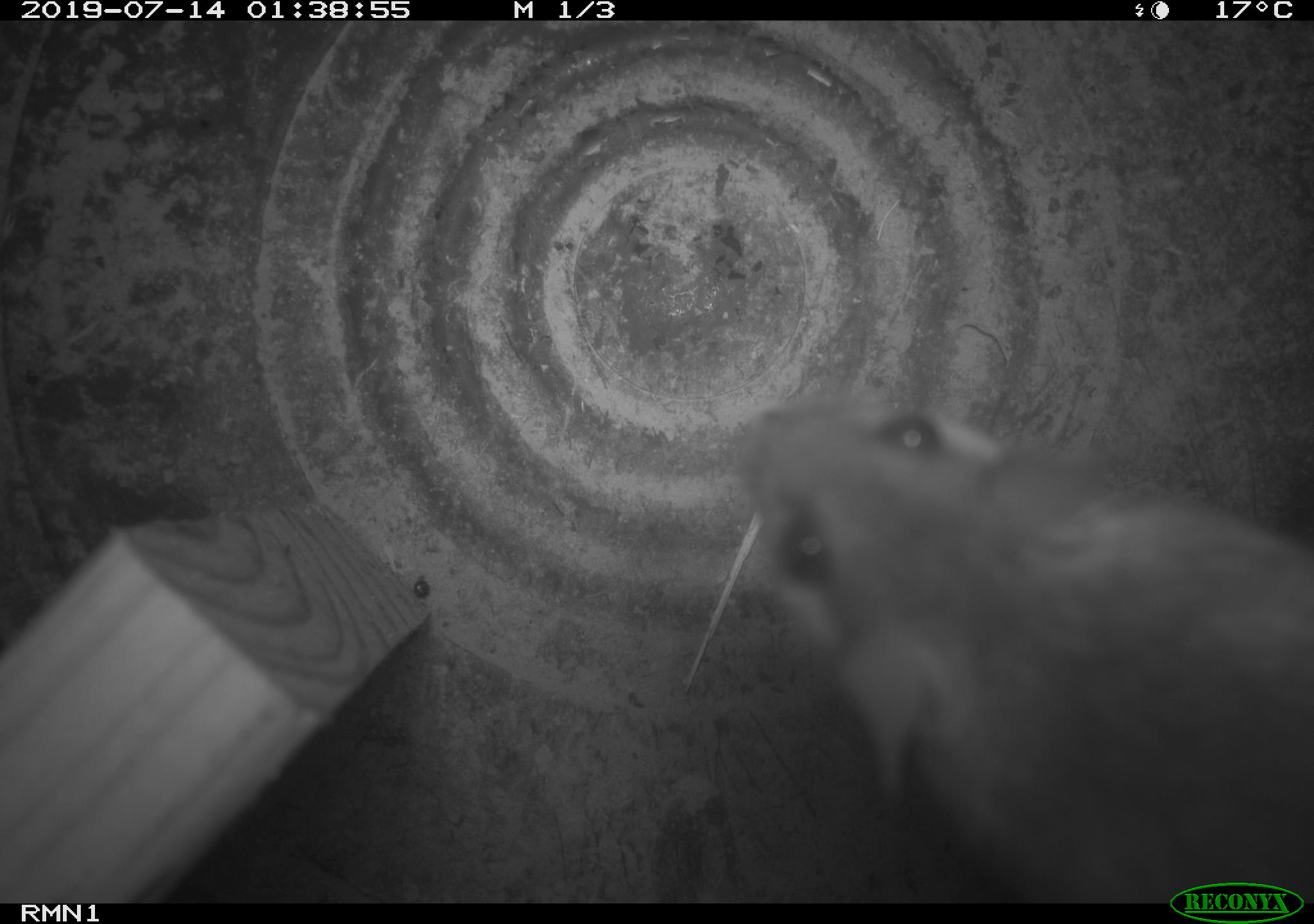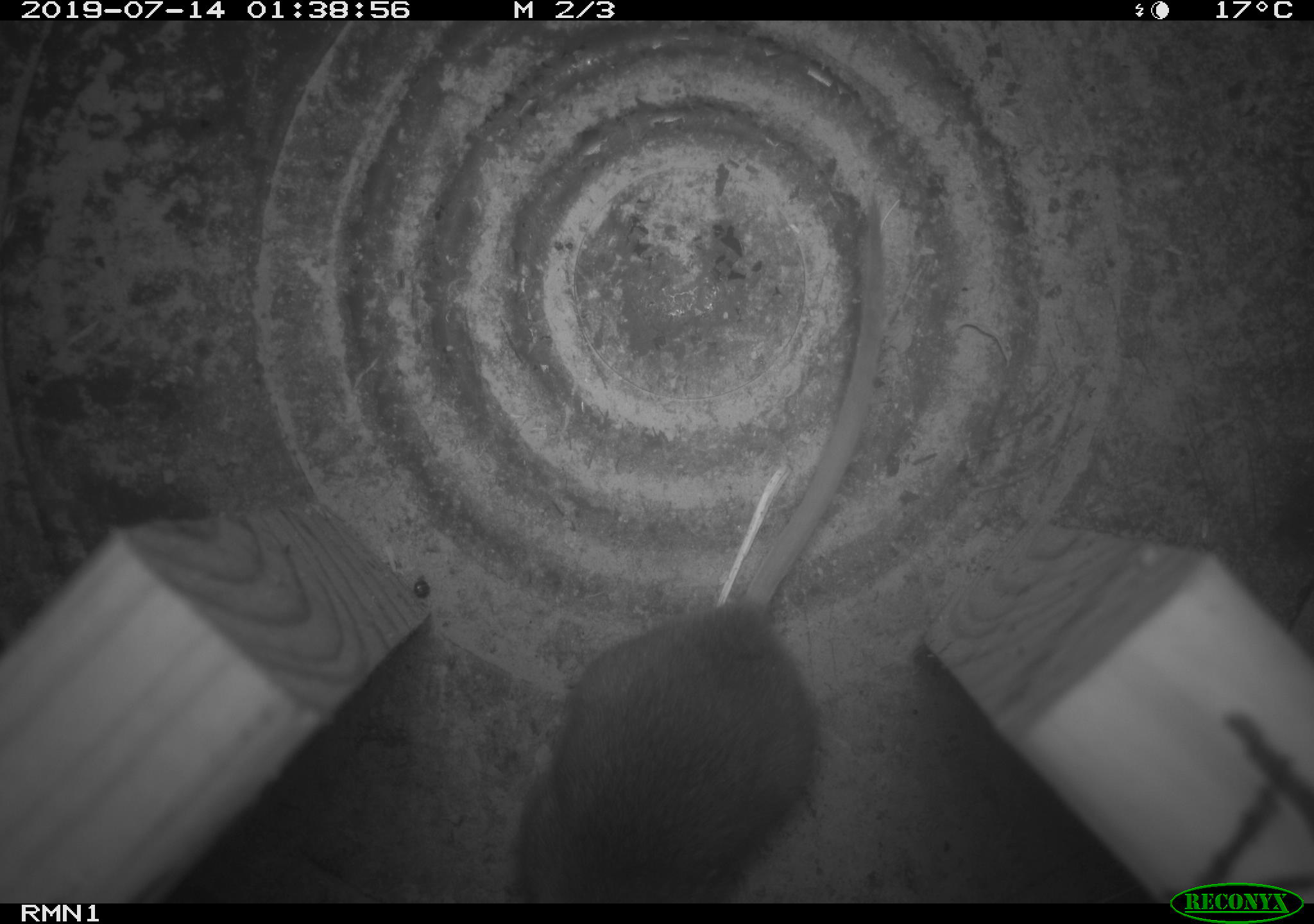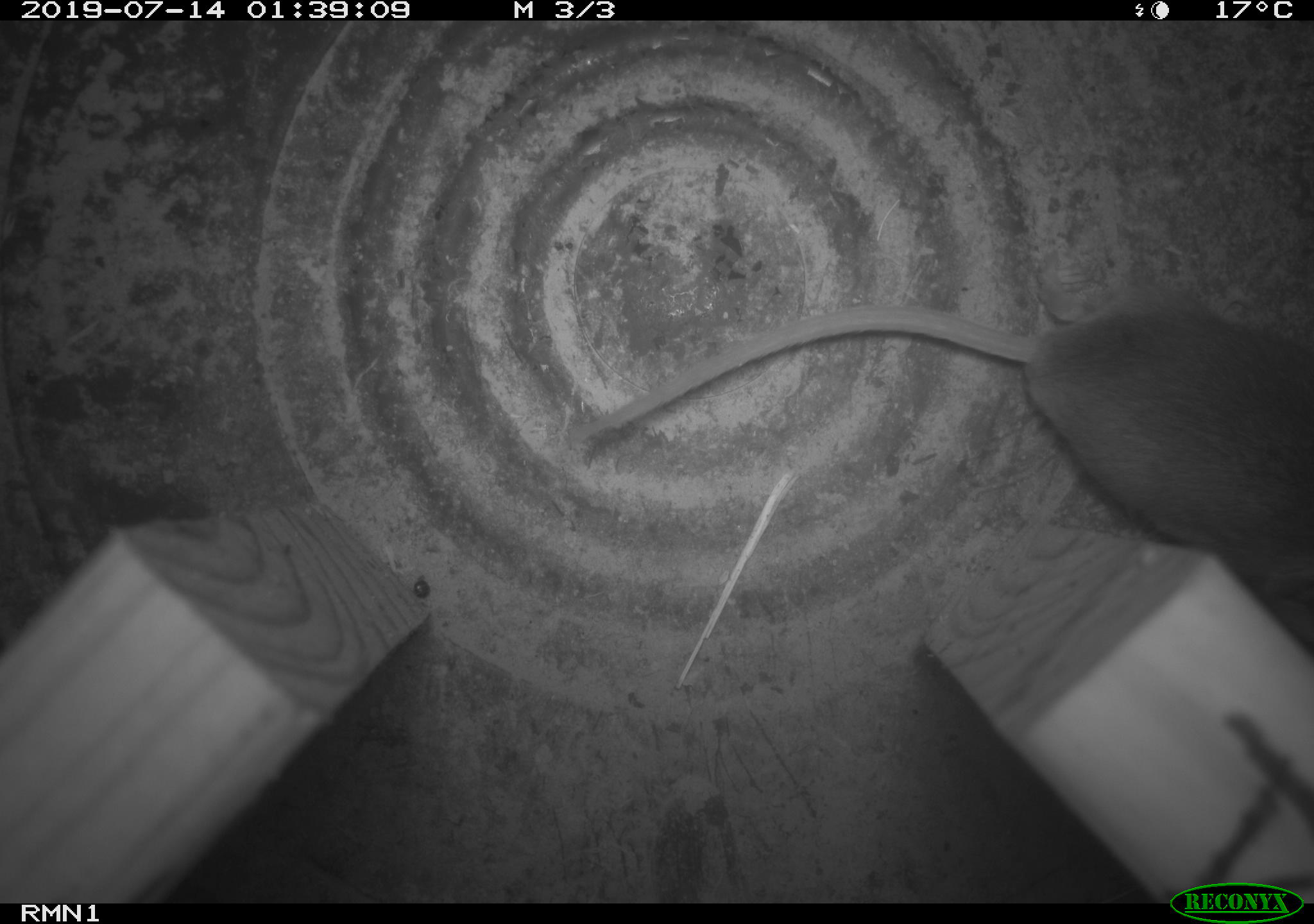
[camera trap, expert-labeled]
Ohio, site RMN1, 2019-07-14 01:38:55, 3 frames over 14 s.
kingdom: Animalia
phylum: Chordata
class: Mammalia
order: Rodentia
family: Cricetidae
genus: Peromyscus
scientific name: Peromyscus leucopus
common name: white-footed mouse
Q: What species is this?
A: White-footed mouse (Peromyscus leucopus).